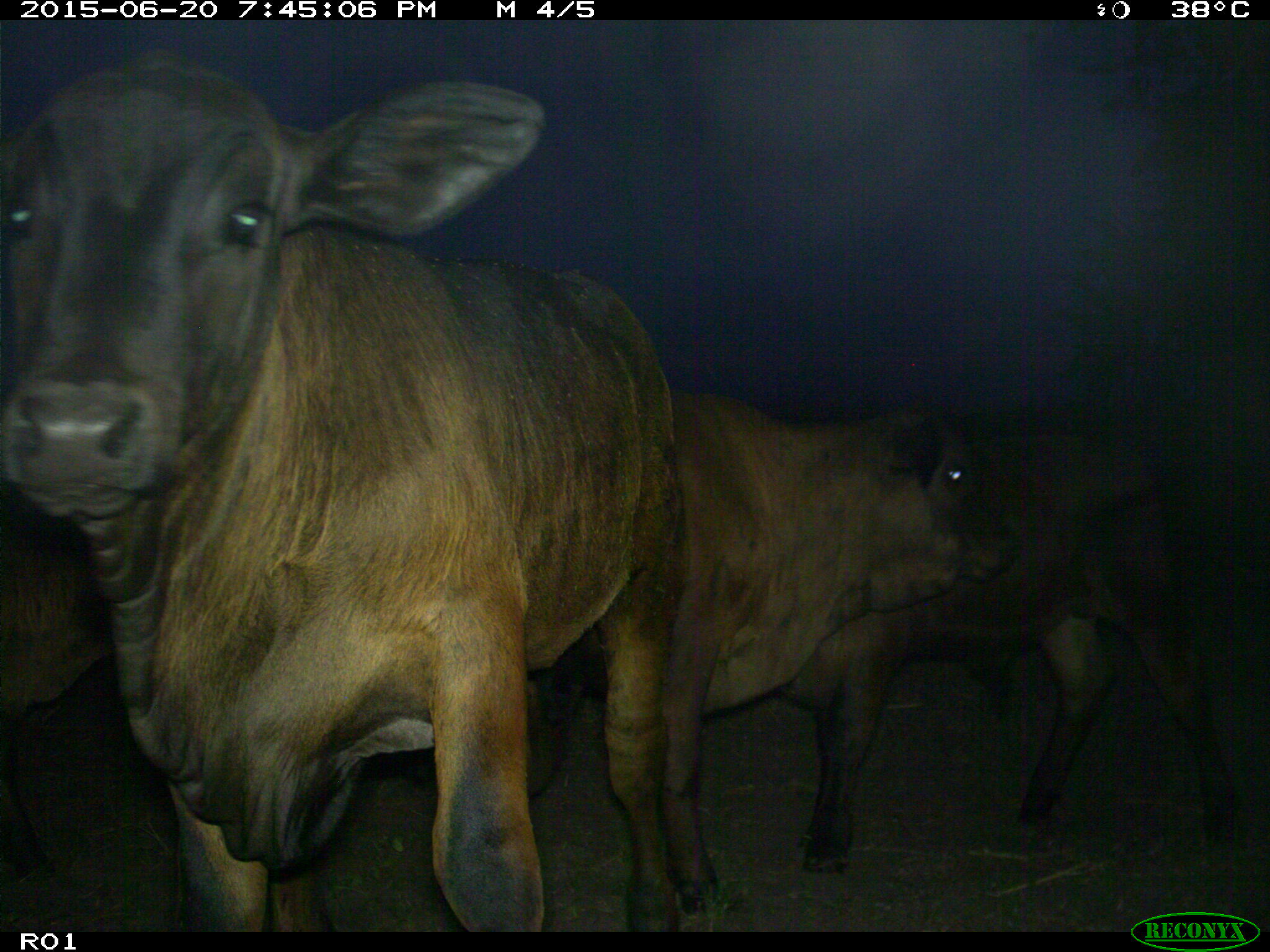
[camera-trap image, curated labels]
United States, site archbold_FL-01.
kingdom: Animalia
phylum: Chordata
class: Mammalia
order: Artiodactyla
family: Bovidae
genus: Bos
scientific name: Bos taurus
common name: domestic cow